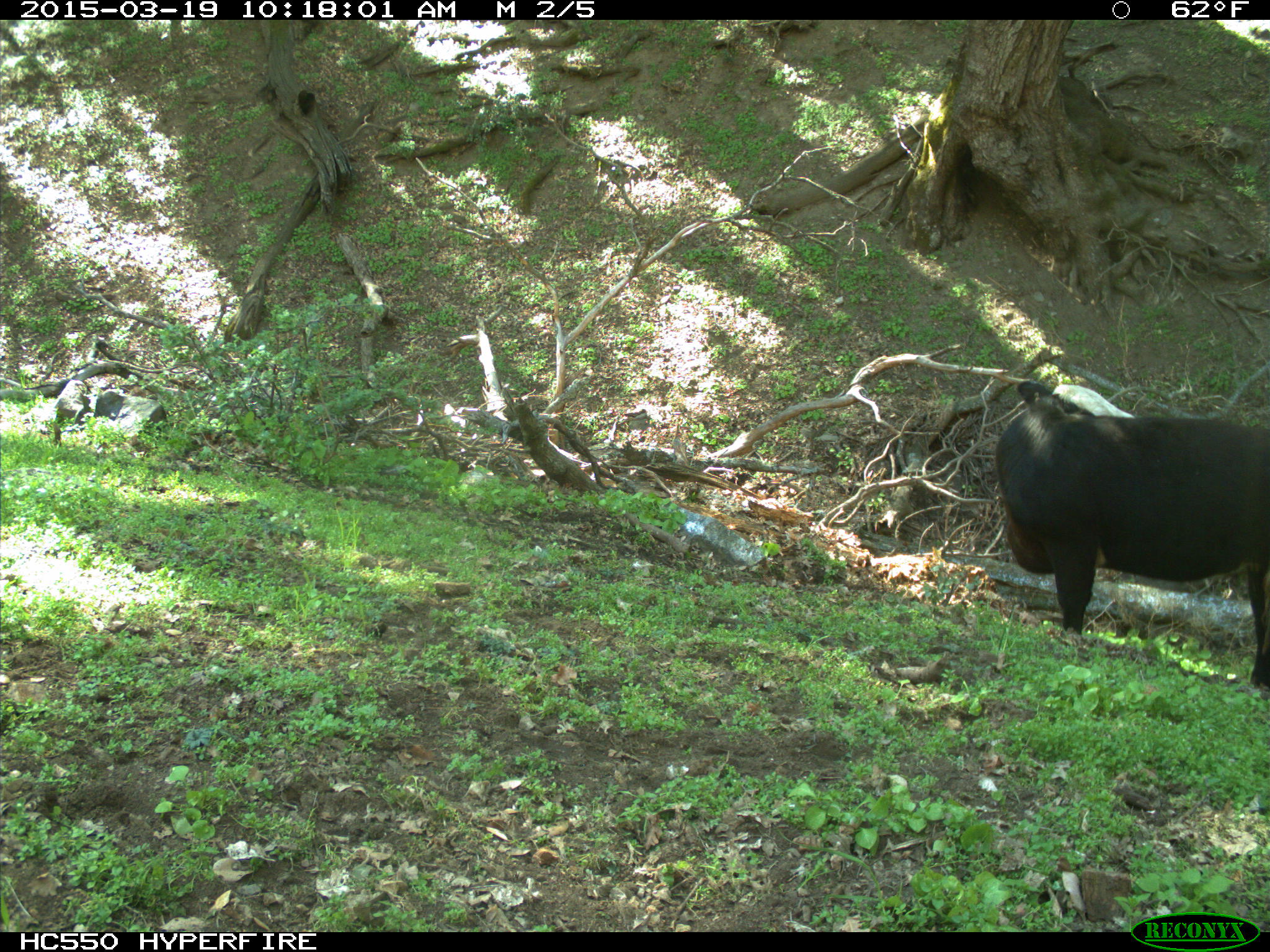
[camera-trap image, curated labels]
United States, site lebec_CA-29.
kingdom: Animalia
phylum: Chordata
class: Mammalia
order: Artiodactyla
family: Bovidae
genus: Bos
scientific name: Bos taurus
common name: domestic cow